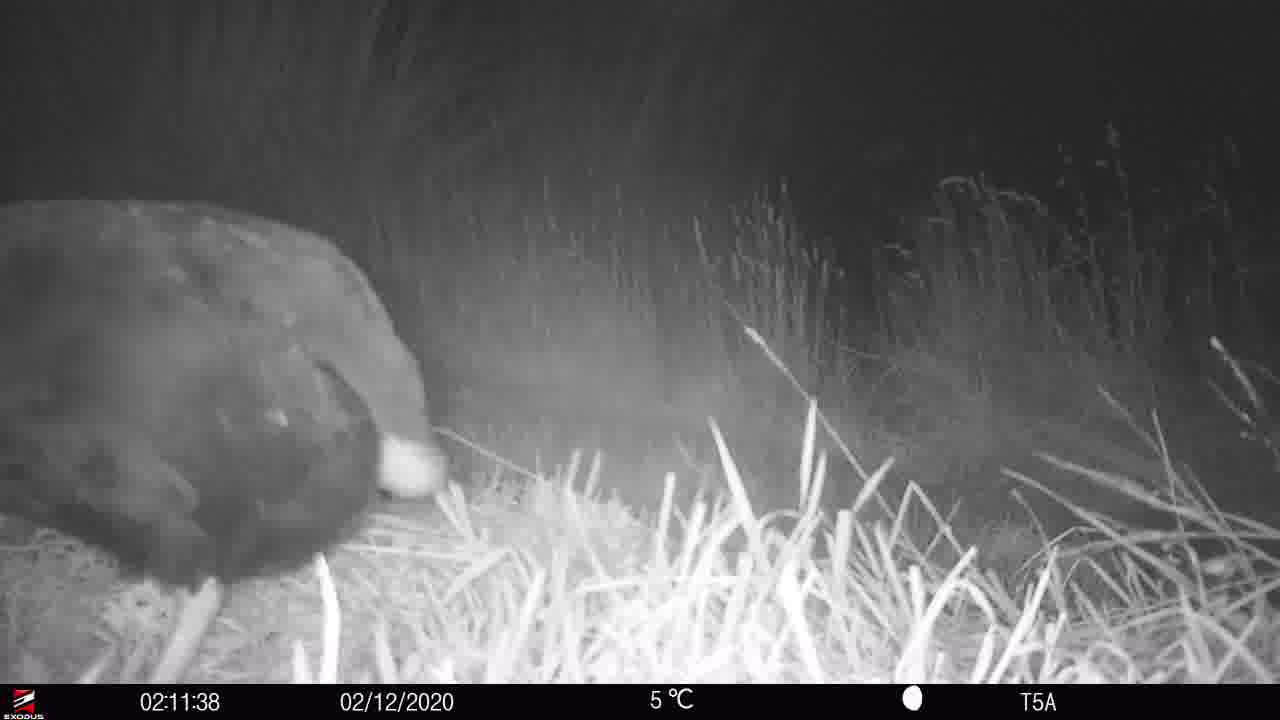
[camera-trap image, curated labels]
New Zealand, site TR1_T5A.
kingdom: Animalia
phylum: Chordata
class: Aves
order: Gruiformes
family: Rallidae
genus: Porphyrio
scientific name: Porphyrio mantelli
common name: takahe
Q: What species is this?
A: Takahe (Porphyrio mantelli).